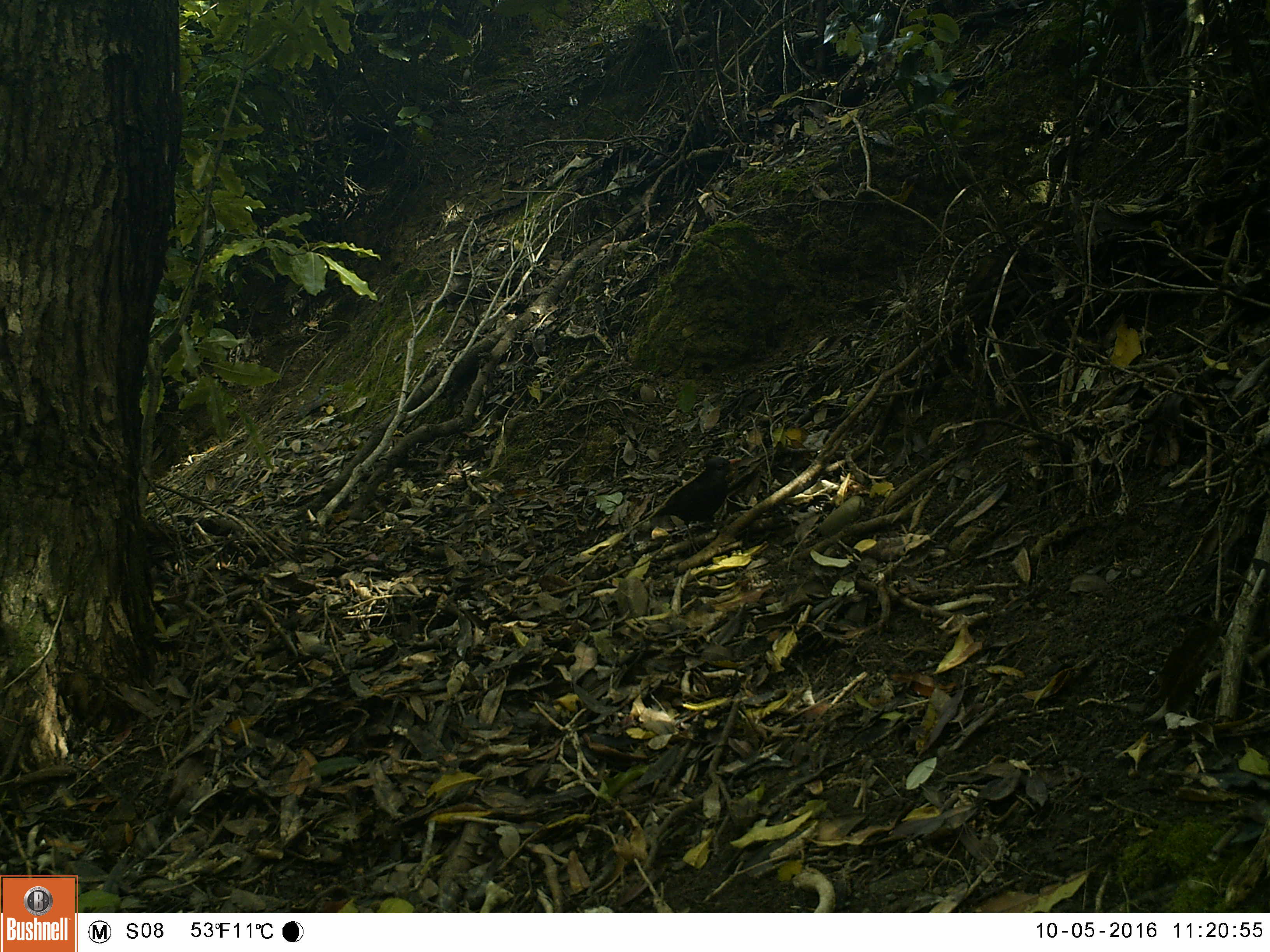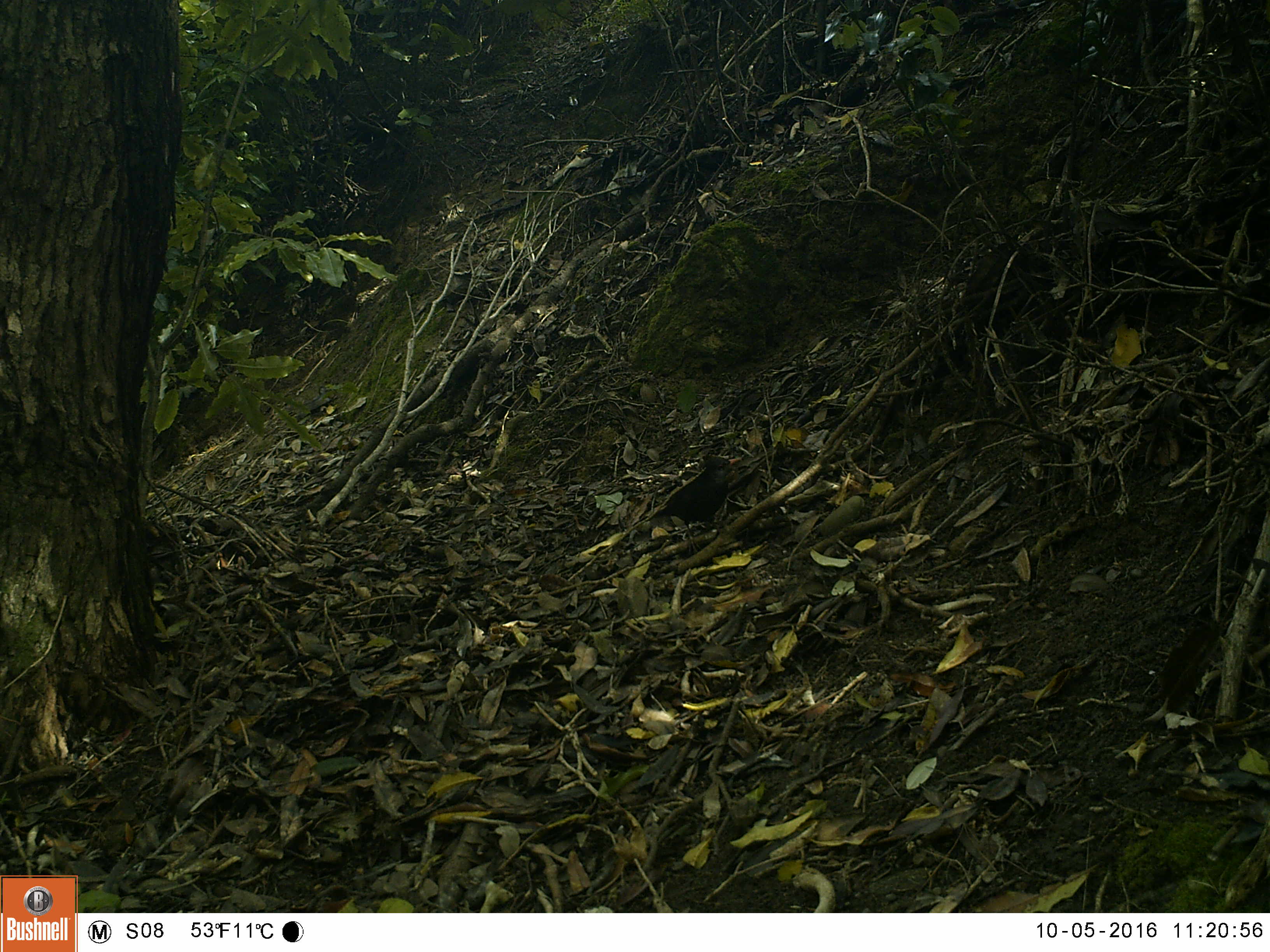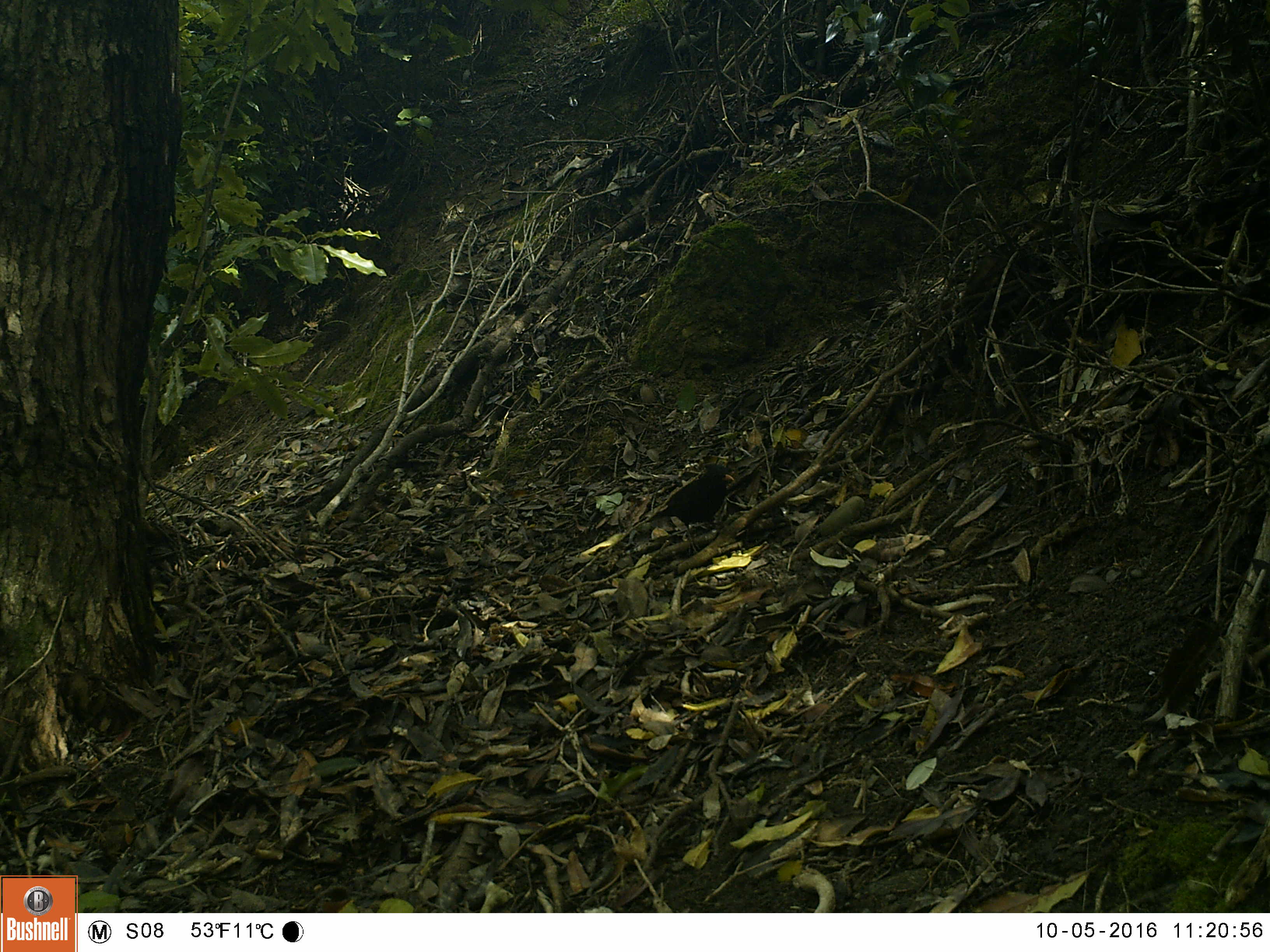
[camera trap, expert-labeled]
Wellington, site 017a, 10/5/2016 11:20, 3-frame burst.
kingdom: Animalia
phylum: Chordata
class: Aves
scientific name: Aves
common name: bird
Bird (Aves).